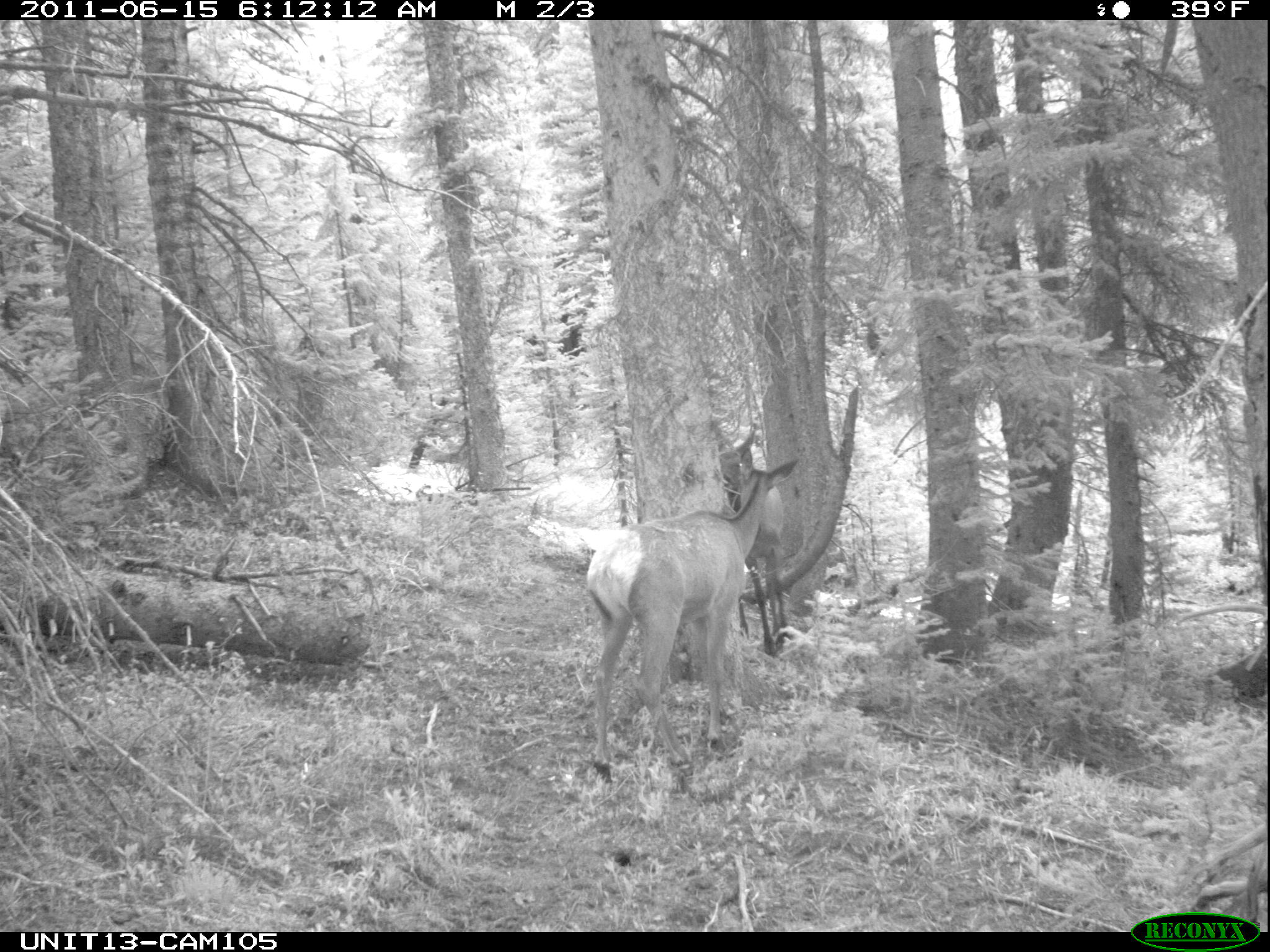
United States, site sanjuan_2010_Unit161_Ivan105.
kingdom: Animalia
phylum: Chordata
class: Mammalia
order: Artiodactyla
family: Cervidae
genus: Cervus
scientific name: Cervus elaphus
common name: red deer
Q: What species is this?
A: Cervus elaphus (red deer).